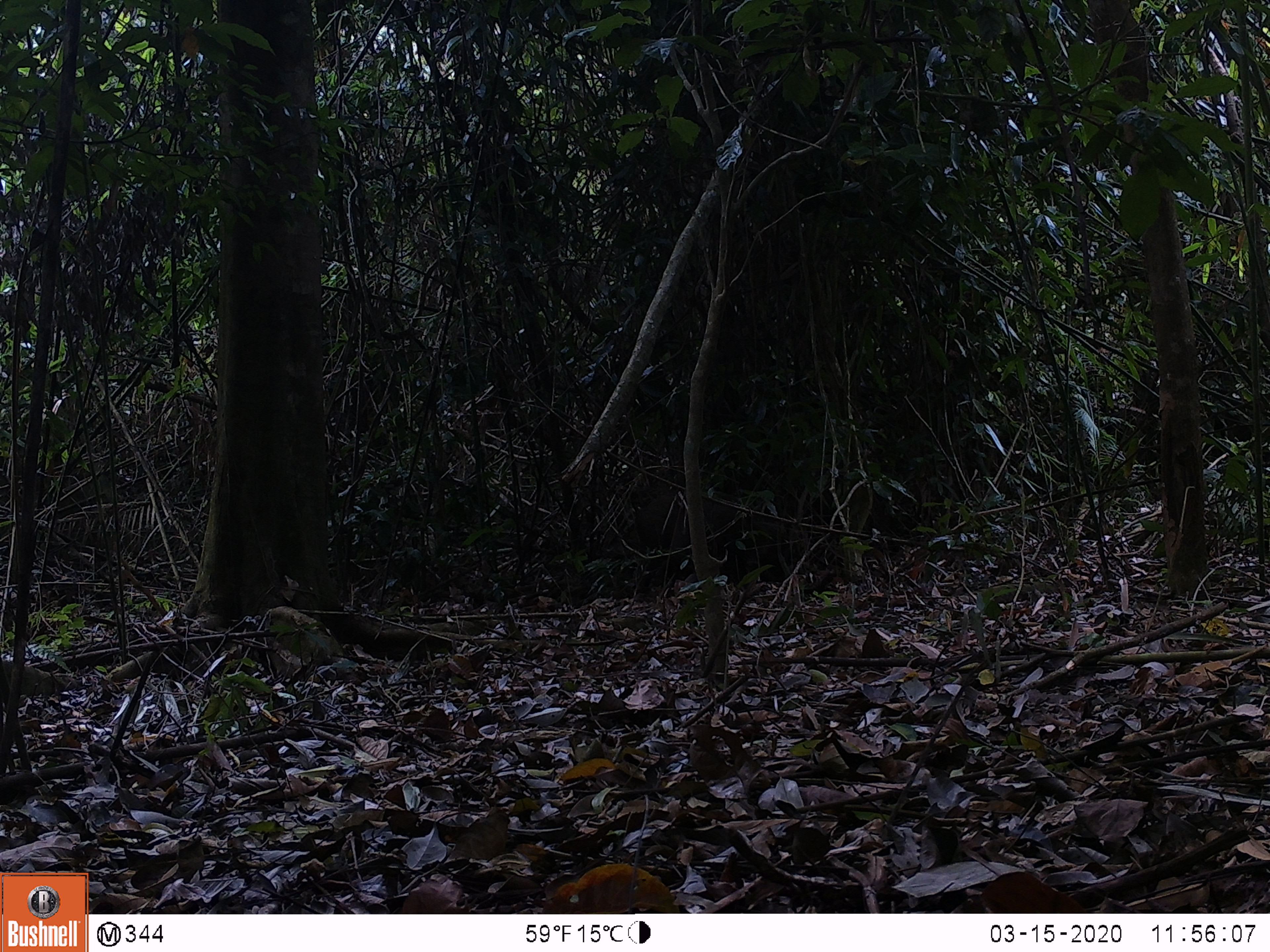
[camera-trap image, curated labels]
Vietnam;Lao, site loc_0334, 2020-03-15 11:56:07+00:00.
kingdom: Animalia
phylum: Chordata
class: Mammalia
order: Artiodactyla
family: Suidae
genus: Sus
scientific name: Sus scrofa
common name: eurasian wild pig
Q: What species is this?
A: Eurasian wild pig (Sus scrofa).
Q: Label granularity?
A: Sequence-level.